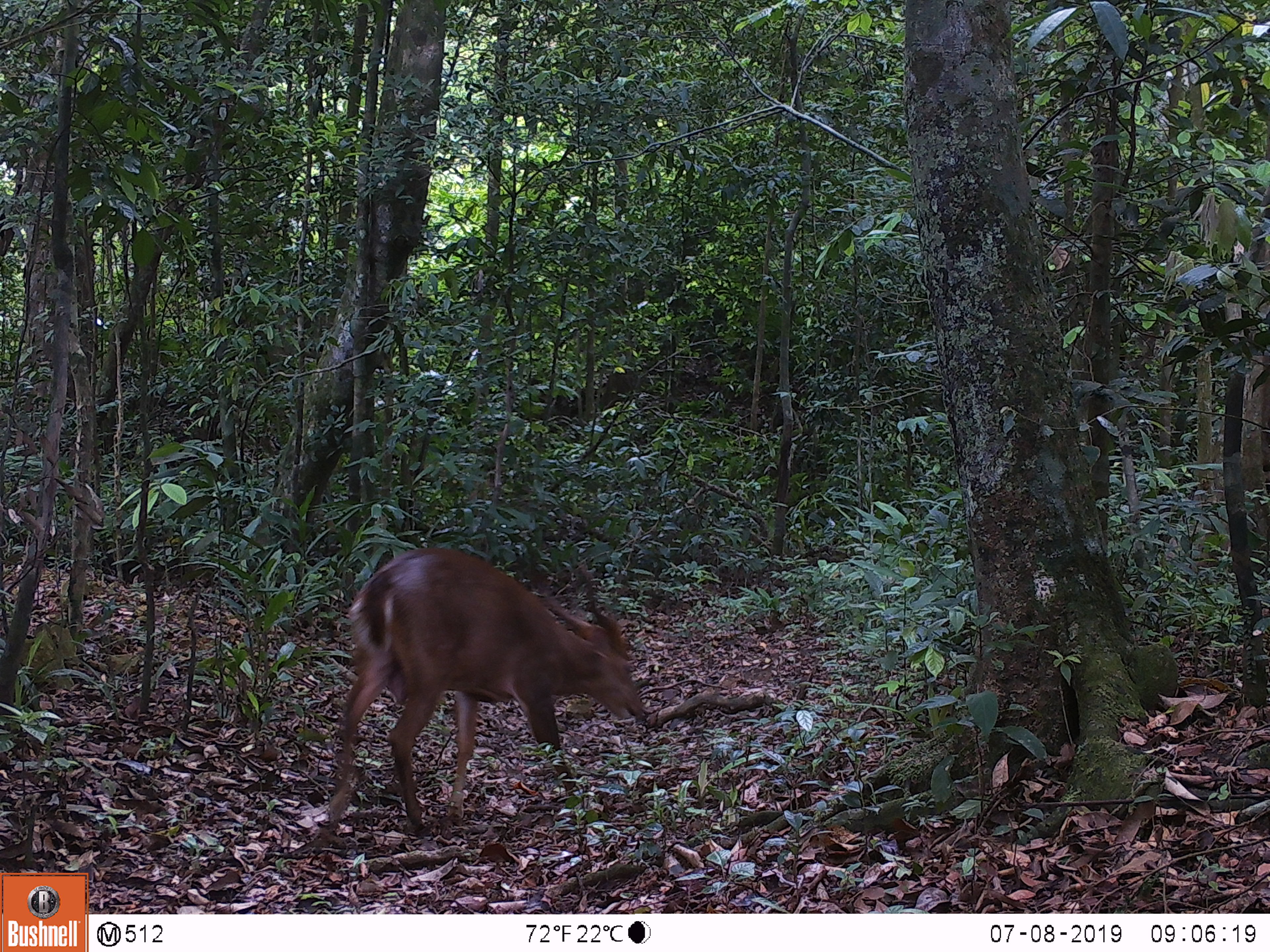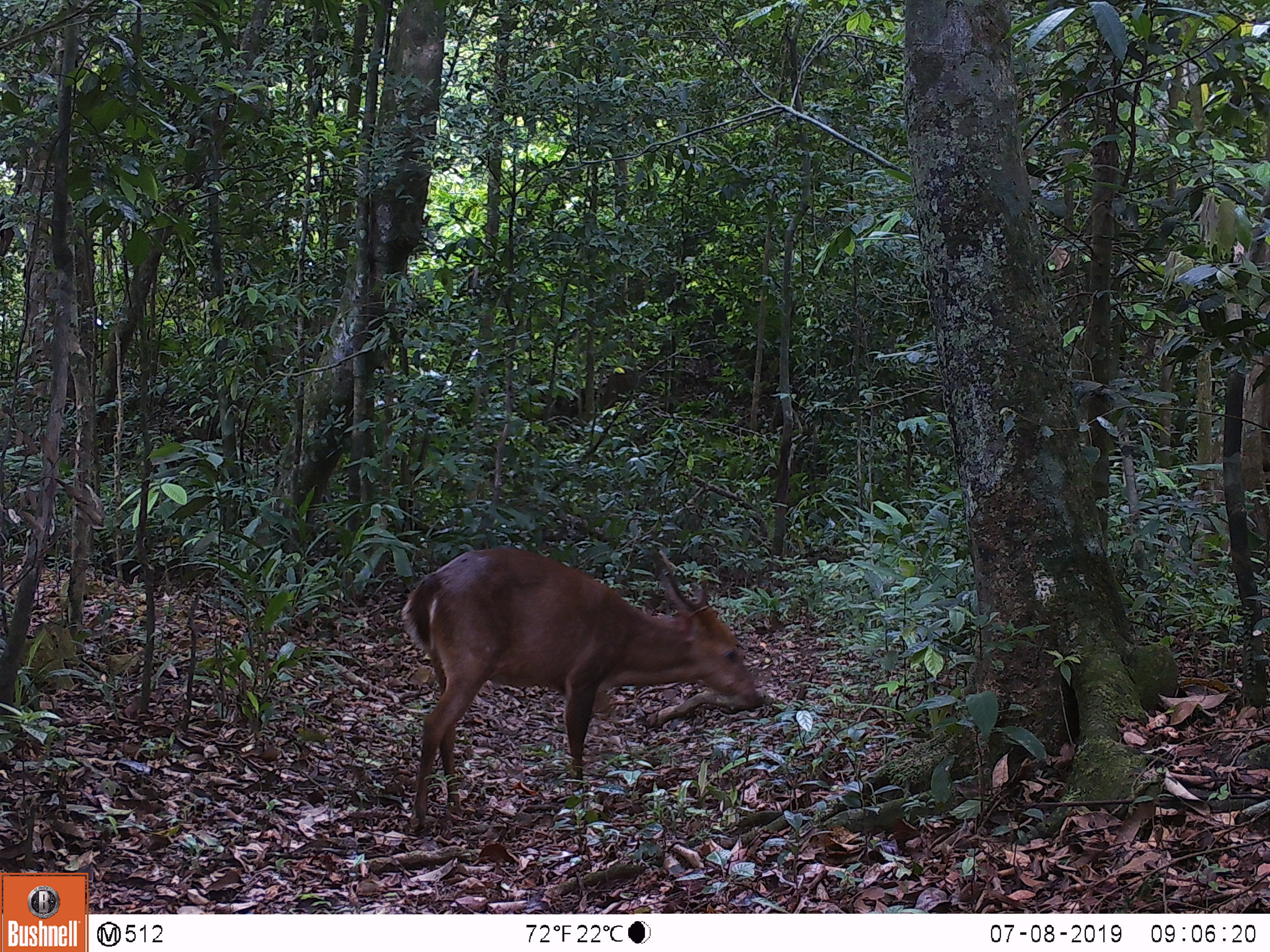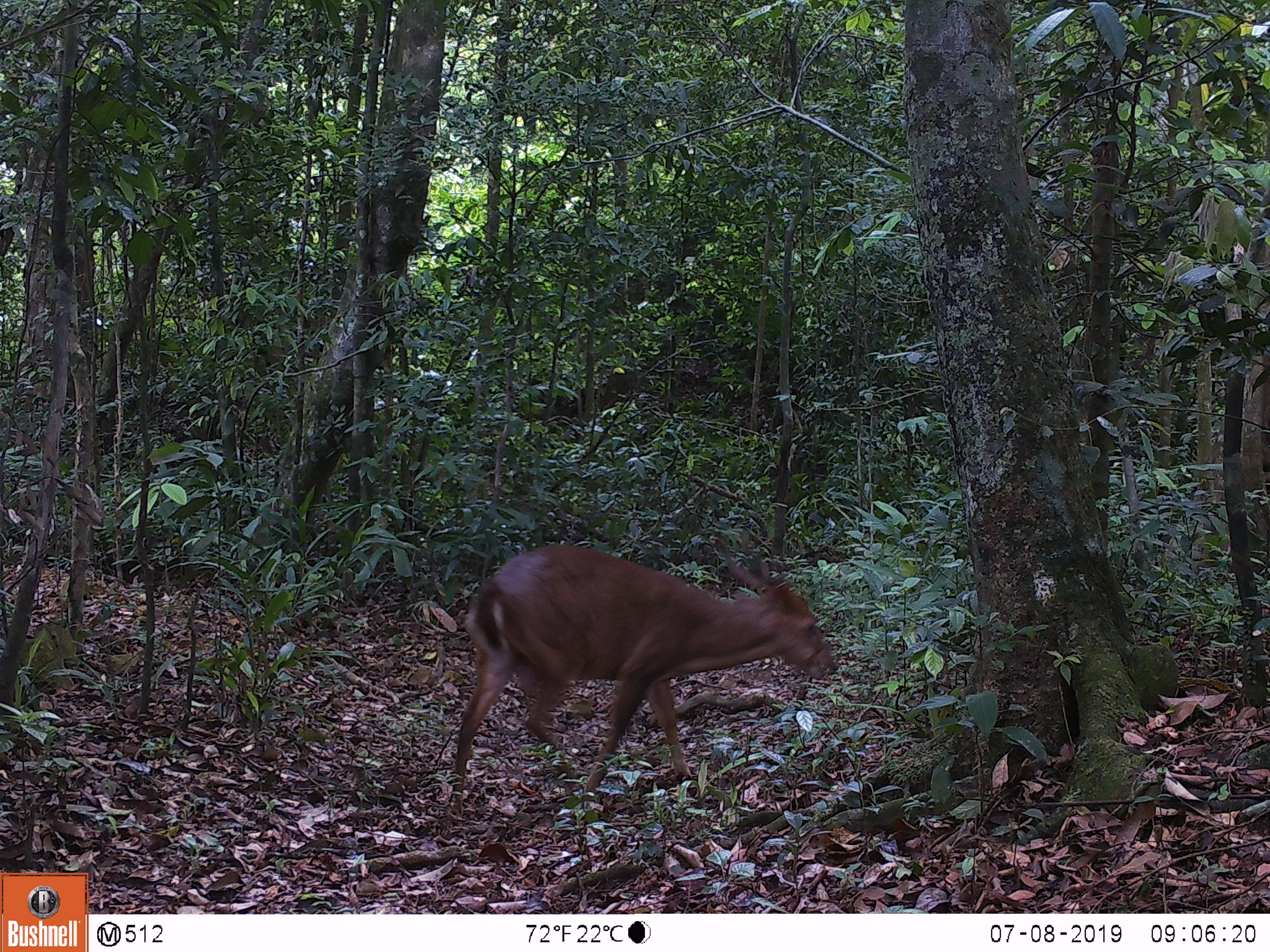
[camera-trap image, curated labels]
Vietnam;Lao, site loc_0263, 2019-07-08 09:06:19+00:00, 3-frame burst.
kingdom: Animalia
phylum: Chordata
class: Mammalia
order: Artiodactyla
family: Cervidae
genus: Muntiacus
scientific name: Muntiacus vuquangensis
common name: large-antlered muntjac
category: large antlered muntjac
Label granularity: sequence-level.